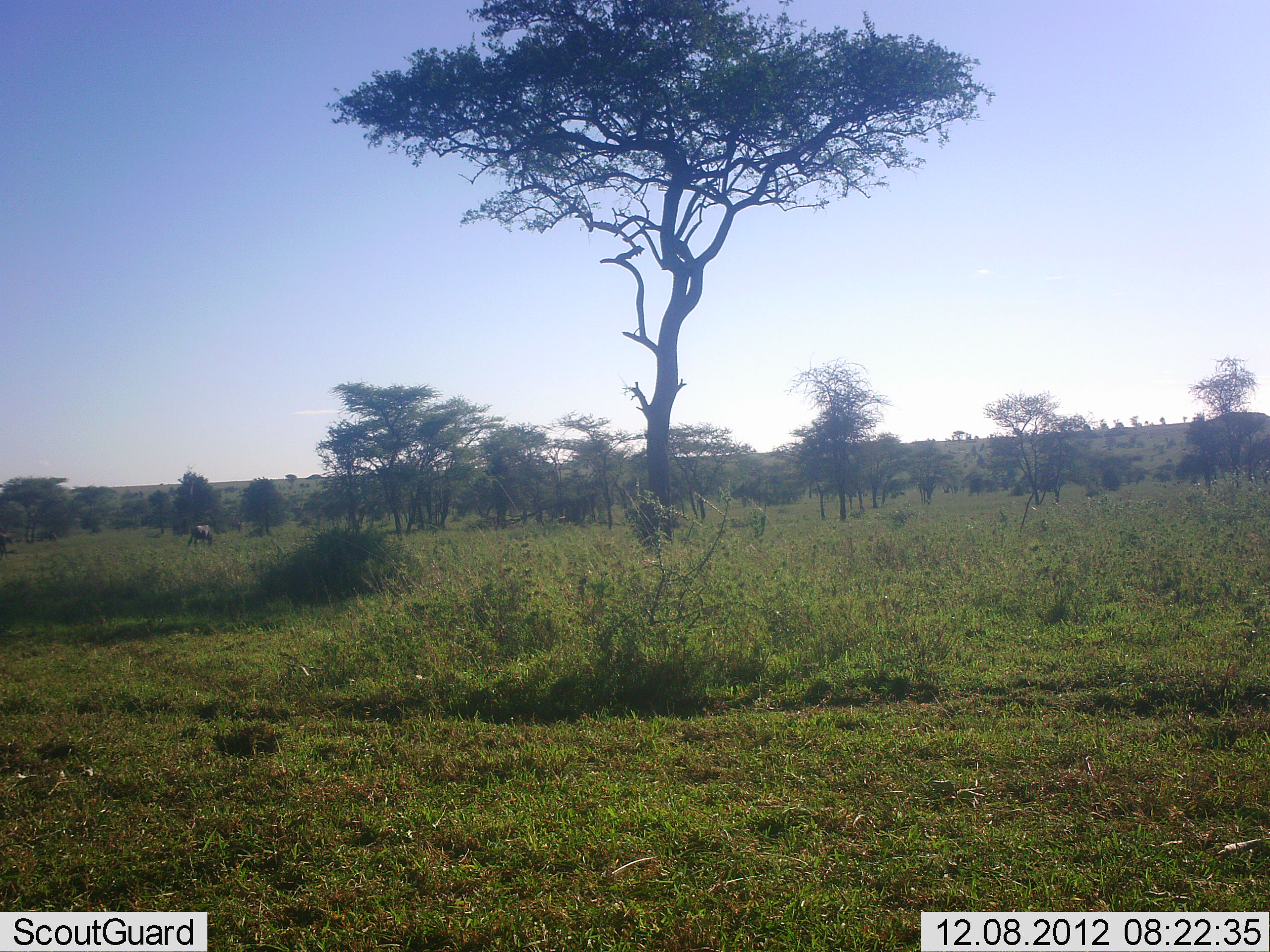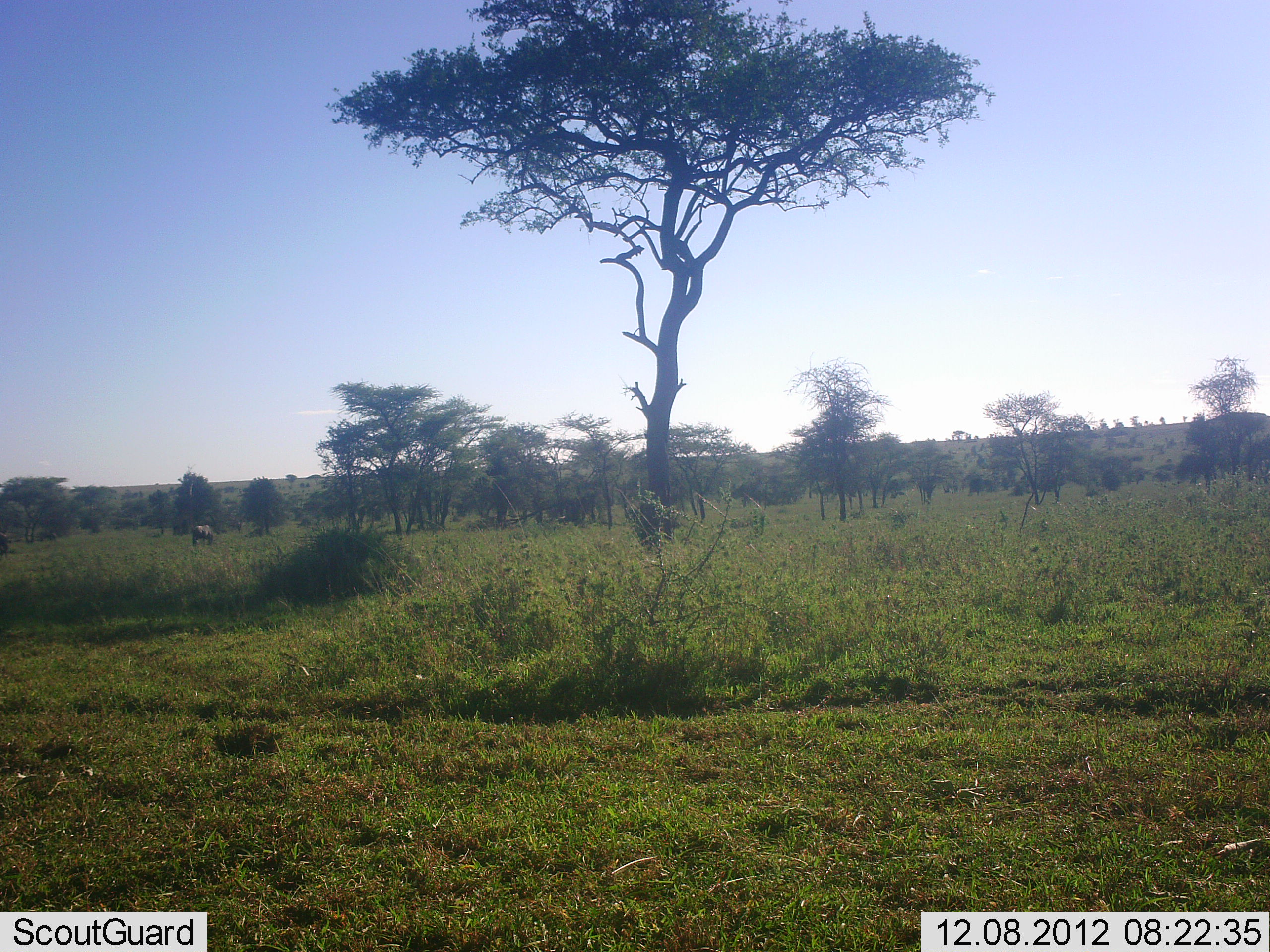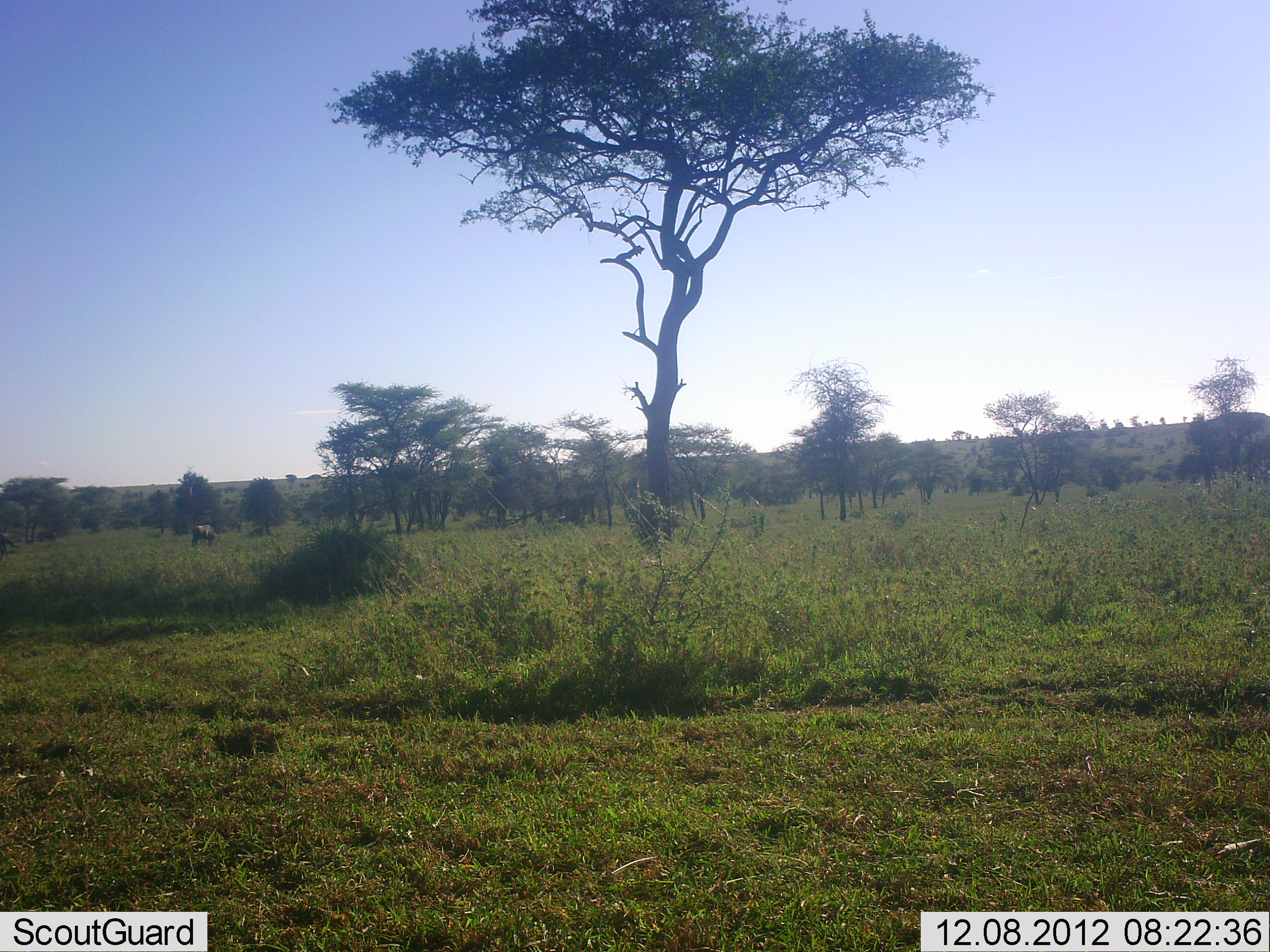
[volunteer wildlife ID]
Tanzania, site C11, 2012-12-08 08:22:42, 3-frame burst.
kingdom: Animalia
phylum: Chordata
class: Mammalia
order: Artiodactyla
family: Bovidae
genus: Connochaetes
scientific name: Connochaetes taurinus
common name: blue wildebeest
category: wildebeest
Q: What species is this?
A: Wildebeest (blue wildebeest) (Connochaetes taurinus).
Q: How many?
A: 1.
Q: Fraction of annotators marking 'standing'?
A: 25%.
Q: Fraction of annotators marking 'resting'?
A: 0%.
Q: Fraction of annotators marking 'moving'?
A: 5%.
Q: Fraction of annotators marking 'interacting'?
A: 0%.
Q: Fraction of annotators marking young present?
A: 0%.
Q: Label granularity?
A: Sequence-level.